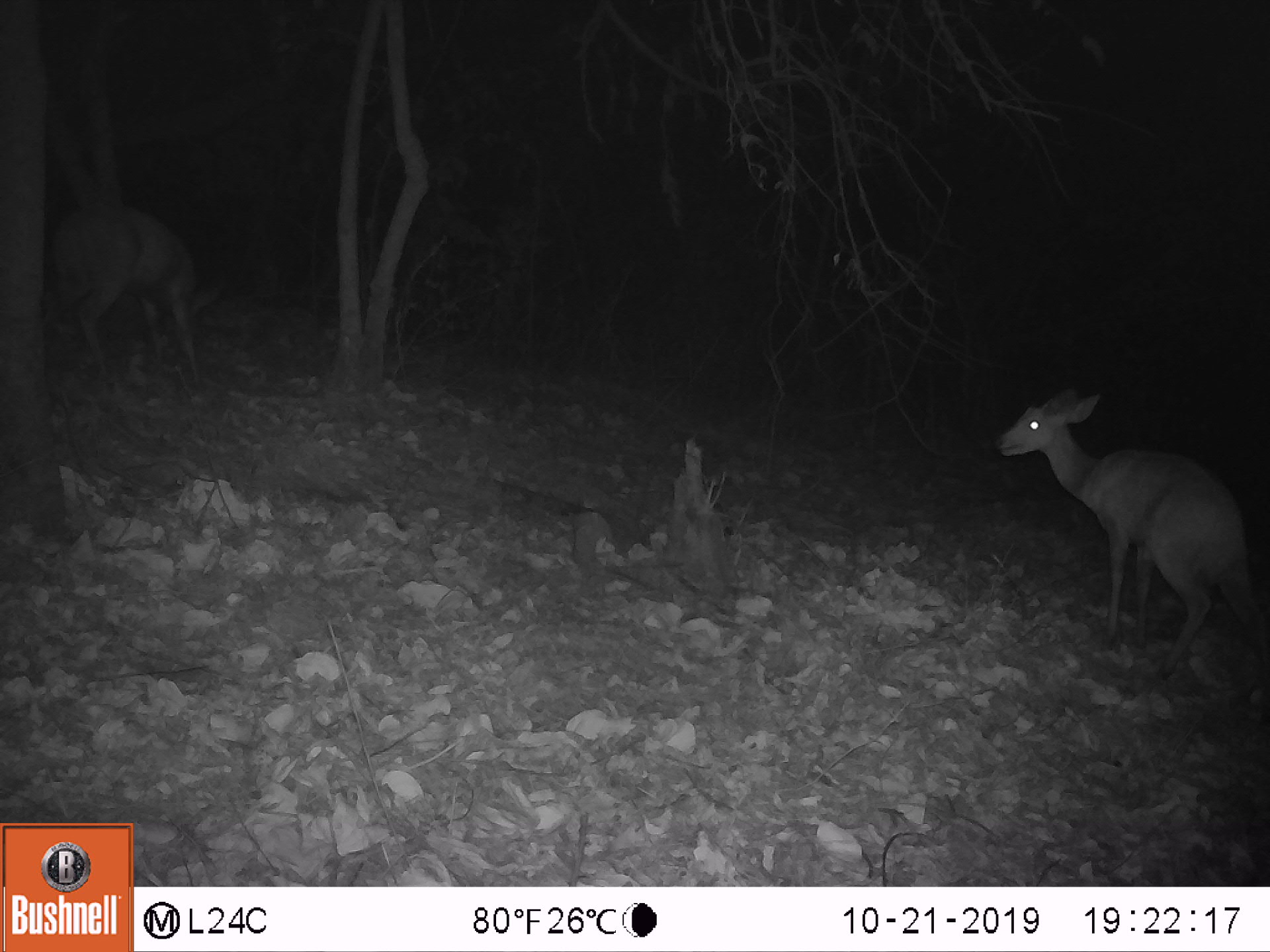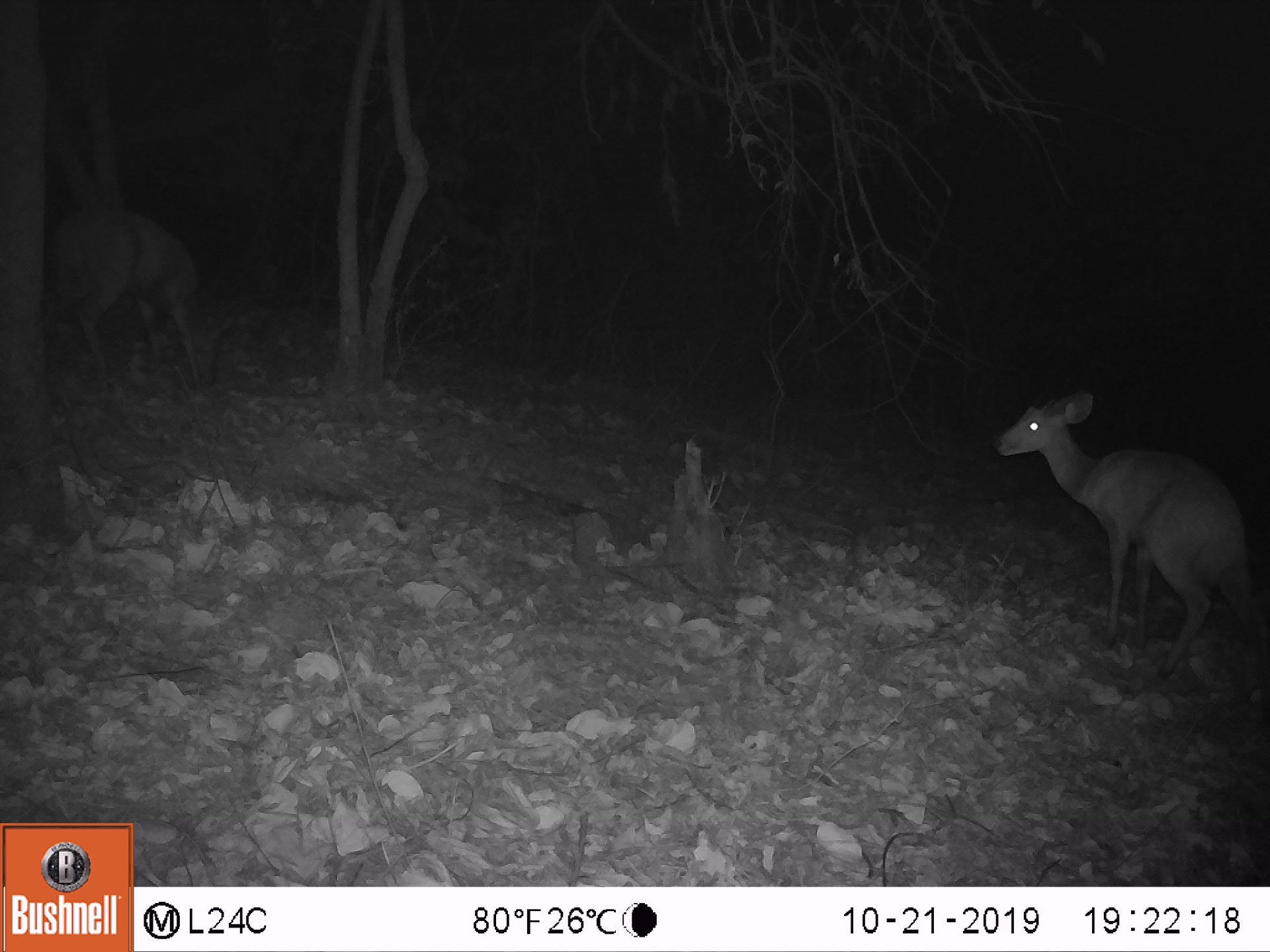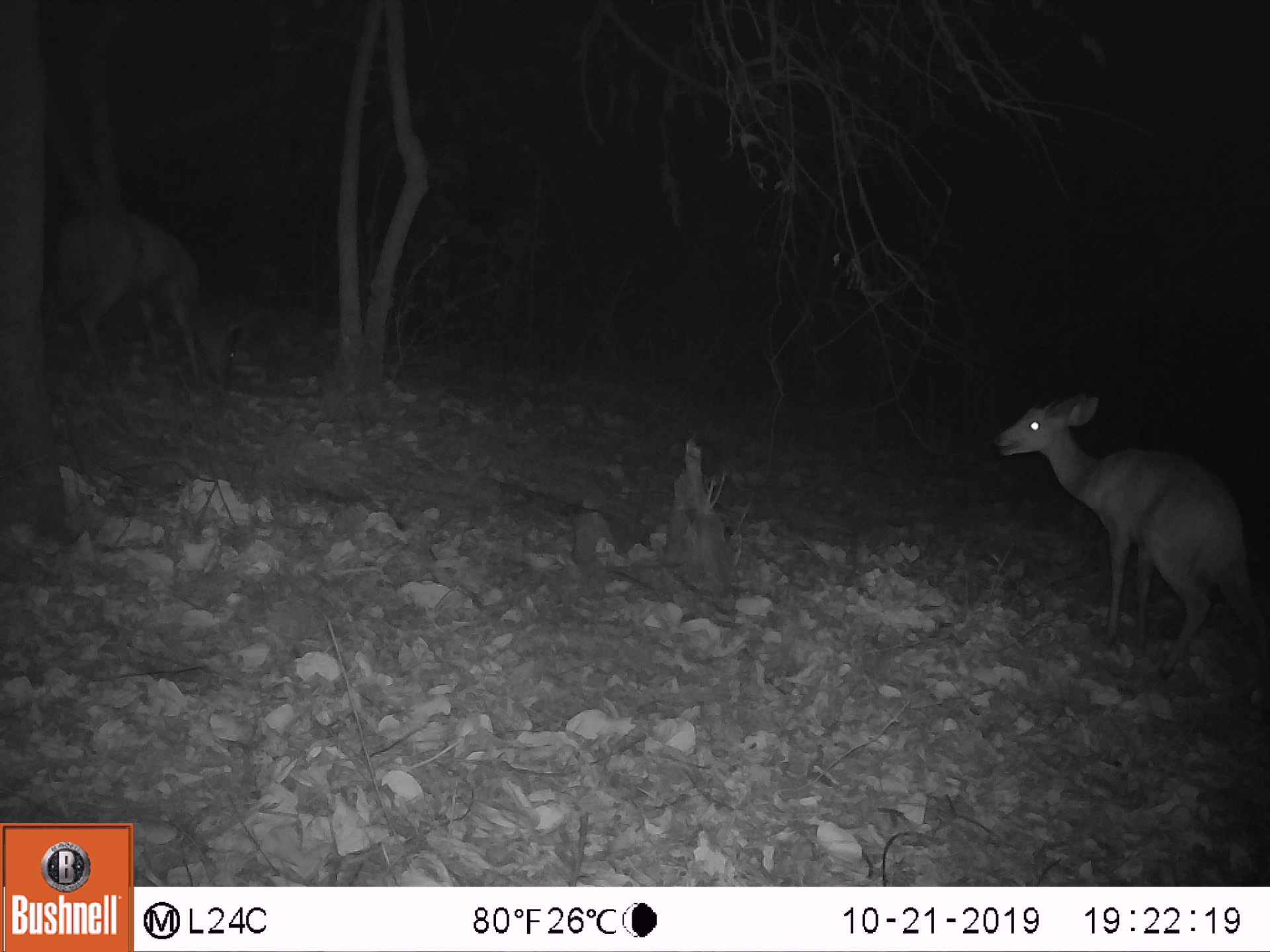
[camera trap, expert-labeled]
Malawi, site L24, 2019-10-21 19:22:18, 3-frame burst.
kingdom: Animalia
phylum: Chordata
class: Mammalia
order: Artiodactyla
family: Bovidae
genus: Tragelaphus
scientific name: Tragelaphus sylvaticus sylvaticus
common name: cape bushbuck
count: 2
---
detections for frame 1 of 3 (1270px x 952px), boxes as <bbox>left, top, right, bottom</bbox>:
cape bushbuck: <bbox>990, 380, 1264, 697</bbox>; <bbox>39, 190, 250, 384</bbox>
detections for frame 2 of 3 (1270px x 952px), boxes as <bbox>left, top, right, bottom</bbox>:
cape bushbuck: <bbox>977, 378, 1264, 676</bbox>; <bbox>40, 202, 210, 391</bbox>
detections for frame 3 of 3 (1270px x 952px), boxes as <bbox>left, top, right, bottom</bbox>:
cape bushbuck: <bbox>989, 392, 1263, 676</bbox>; <bbox>38, 195, 249, 397</bbox>